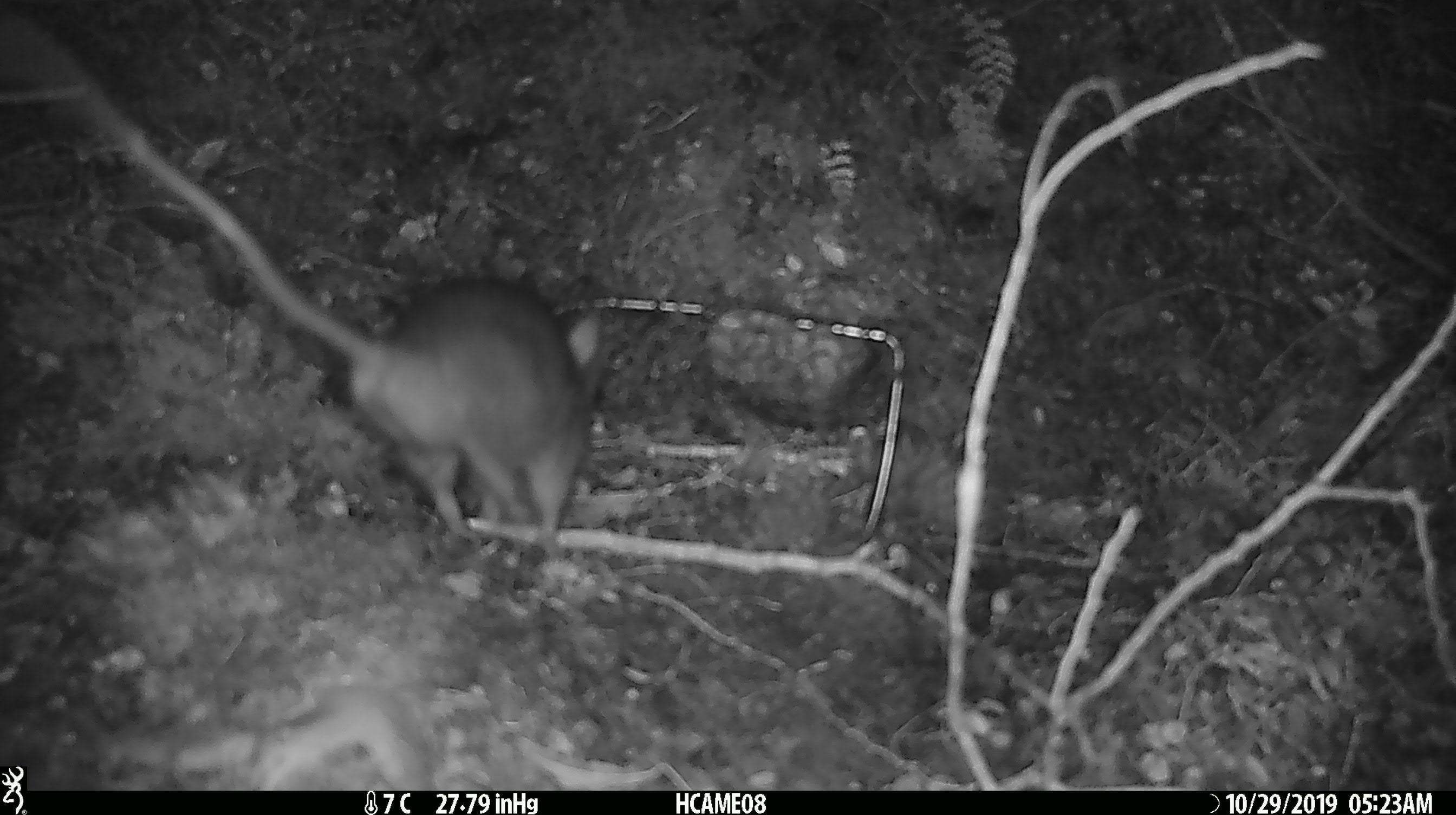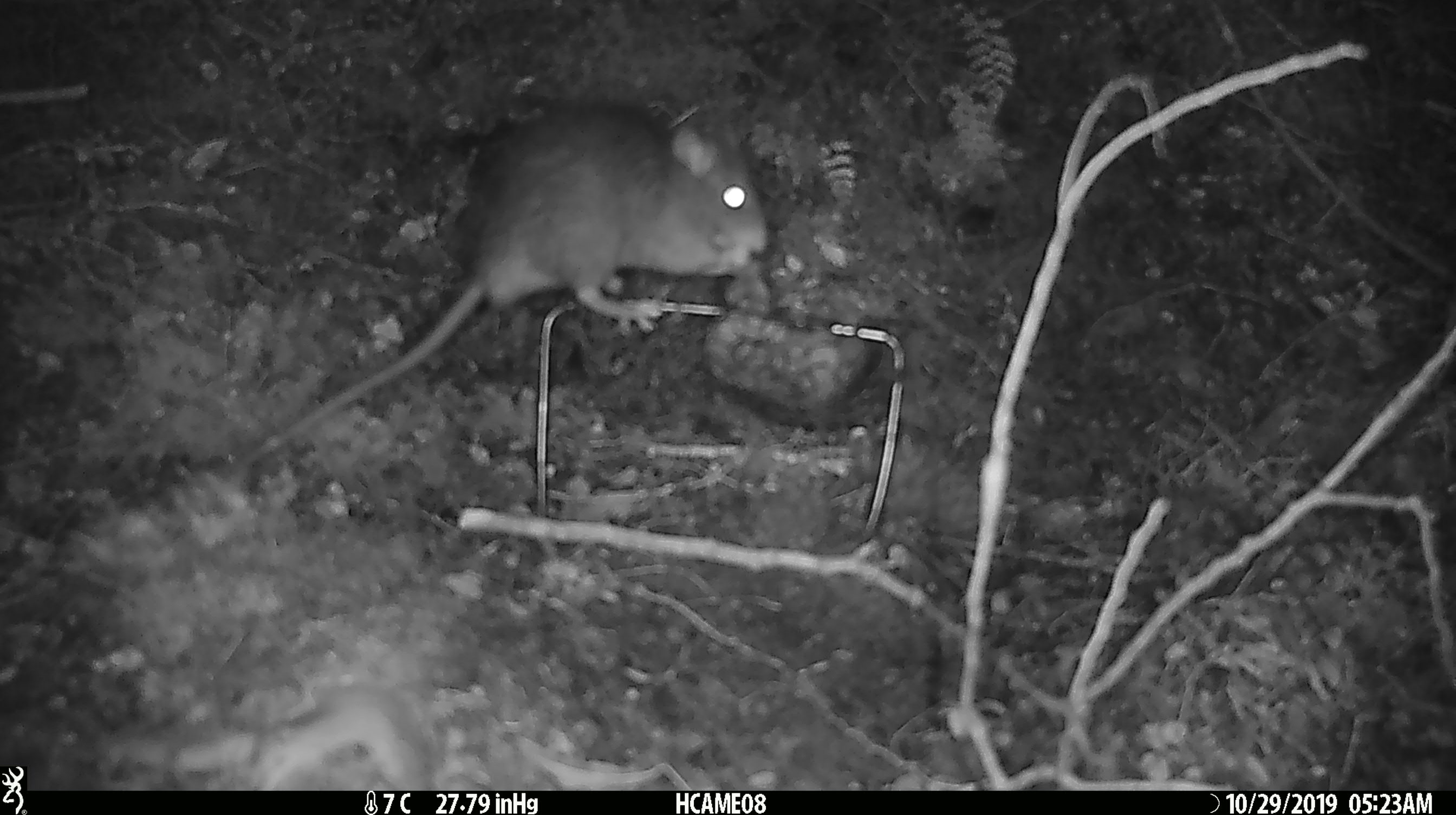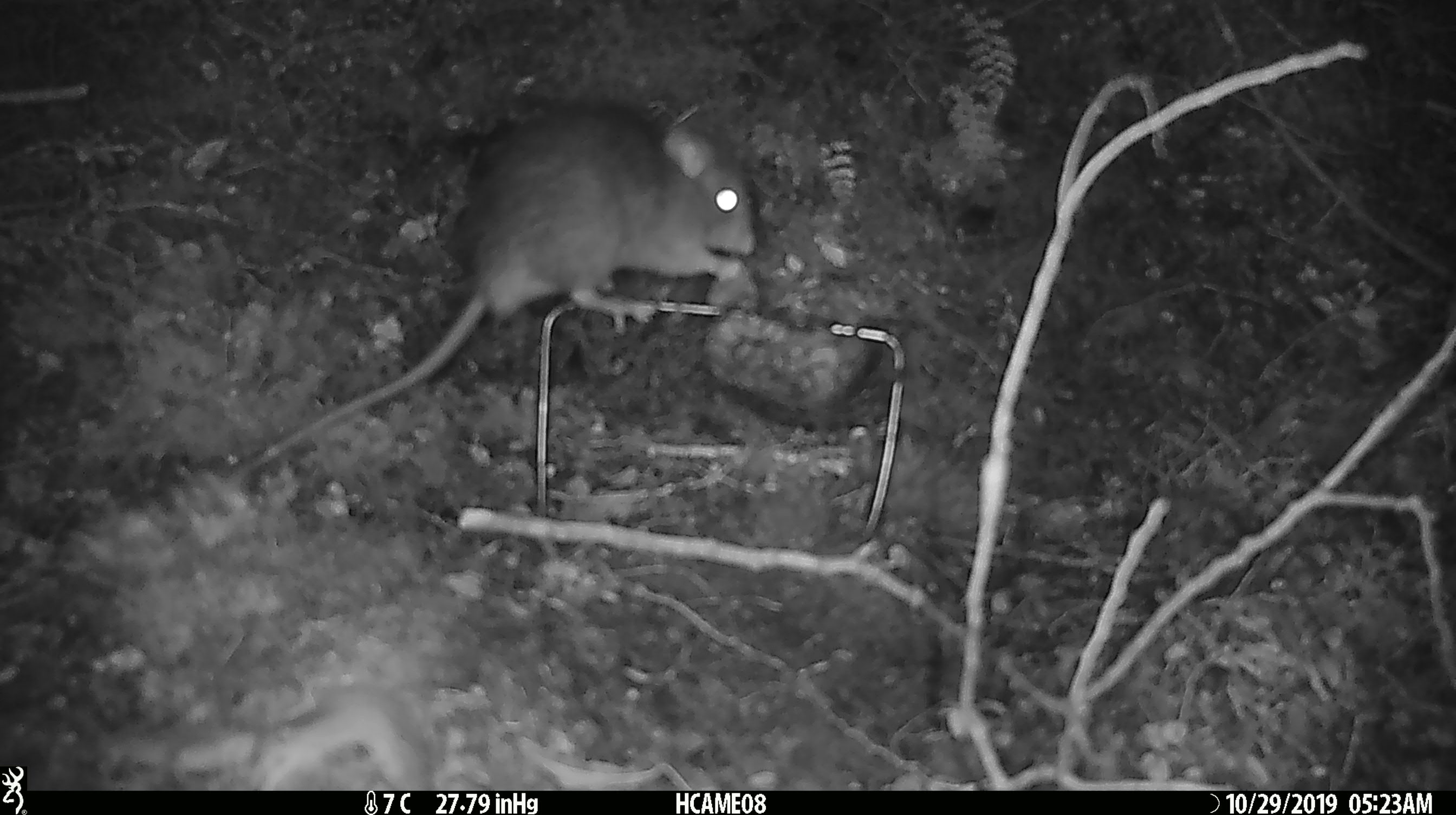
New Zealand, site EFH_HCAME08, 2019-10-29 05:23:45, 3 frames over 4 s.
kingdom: Animalia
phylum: Chordata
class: Mammalia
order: Rodentia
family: Muridae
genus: Rattus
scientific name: Rattus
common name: rat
Rat (Rattus).